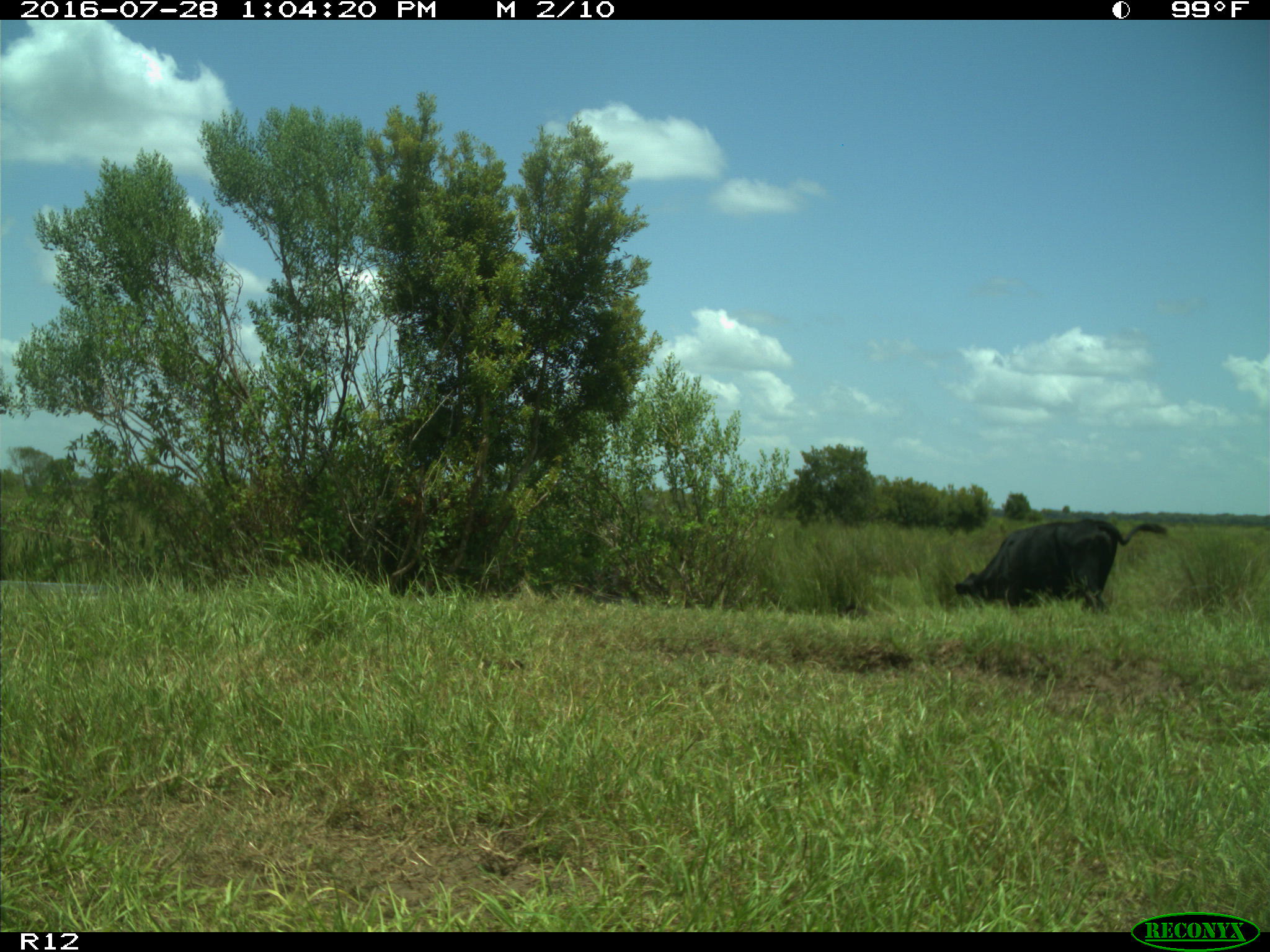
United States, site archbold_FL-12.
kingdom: Animalia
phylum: Chordata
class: Mammalia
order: Artiodactyla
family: Bovidae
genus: Bos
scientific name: Bos taurus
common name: domestic cow